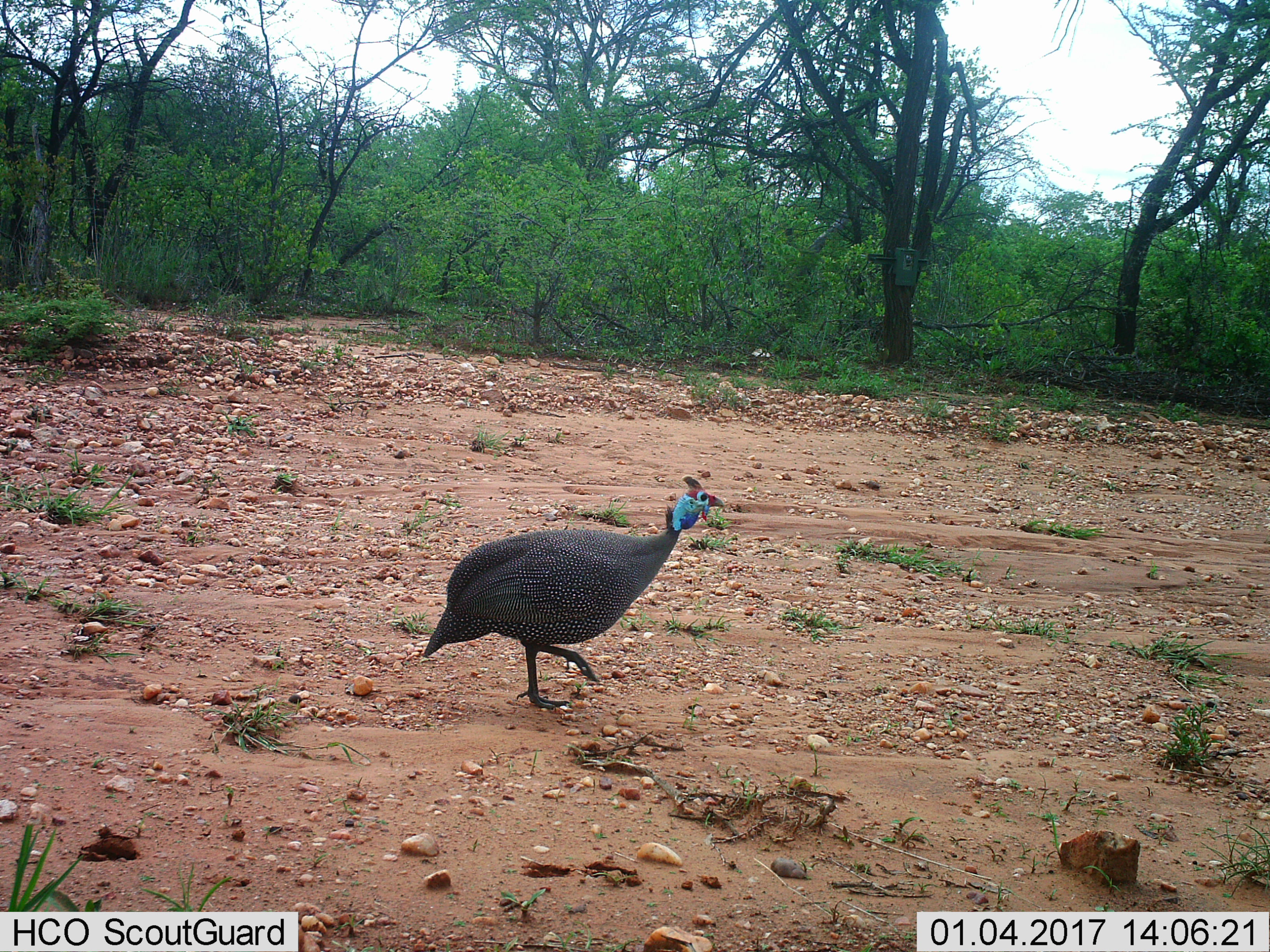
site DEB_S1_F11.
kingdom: Animalia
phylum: Chordata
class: Aves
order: Galliformes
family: Numididae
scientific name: Numididae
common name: guineafowl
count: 1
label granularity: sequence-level